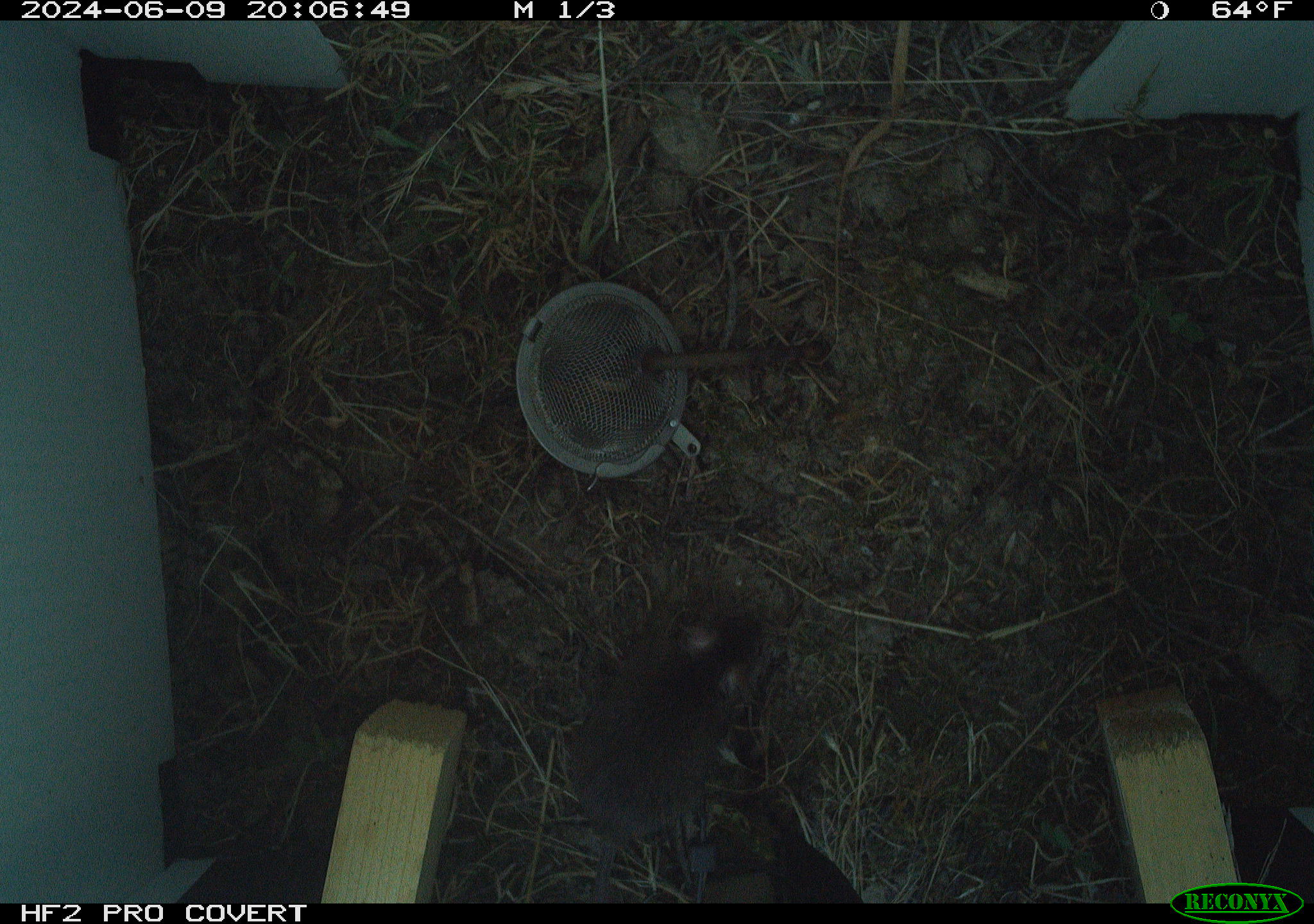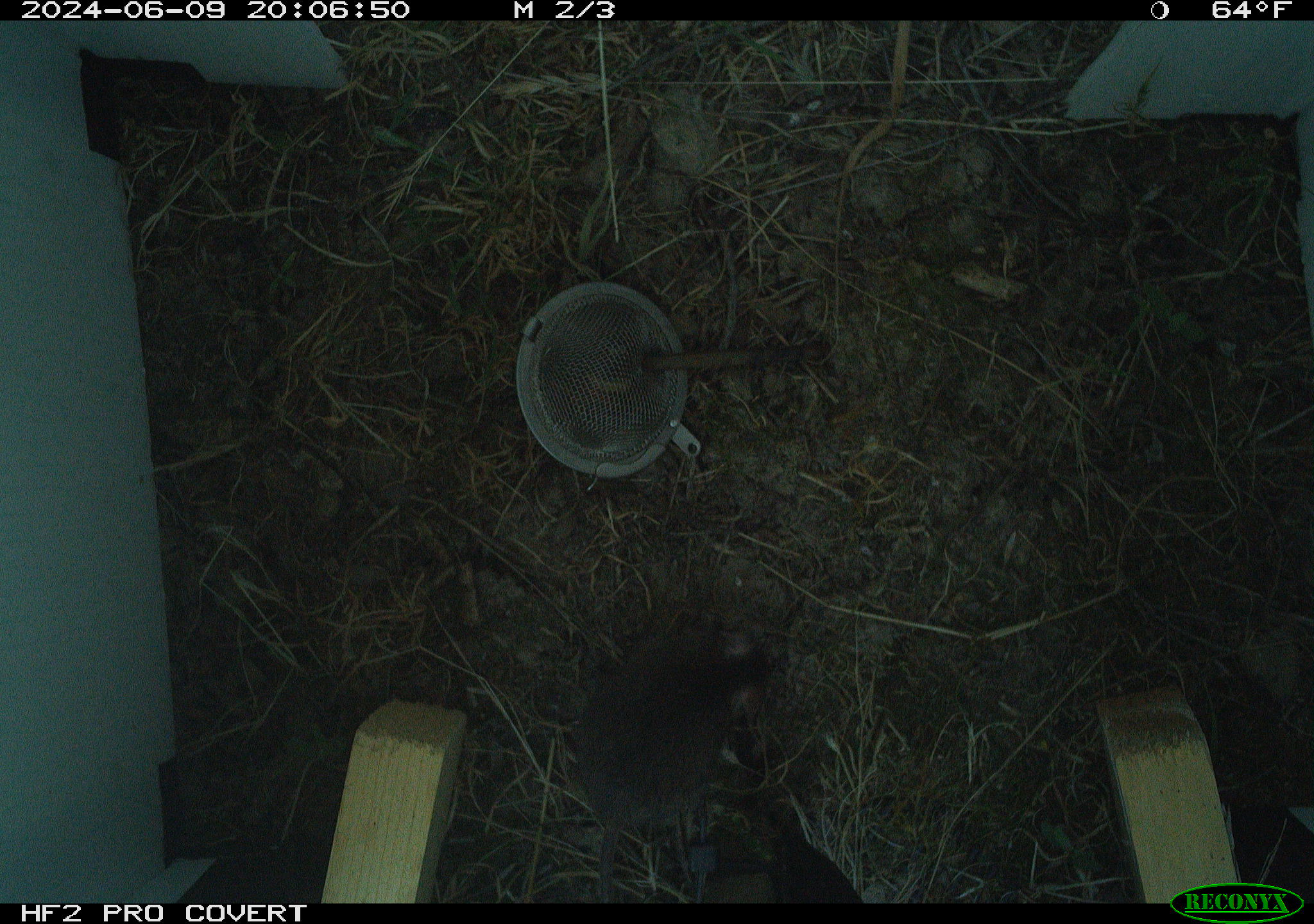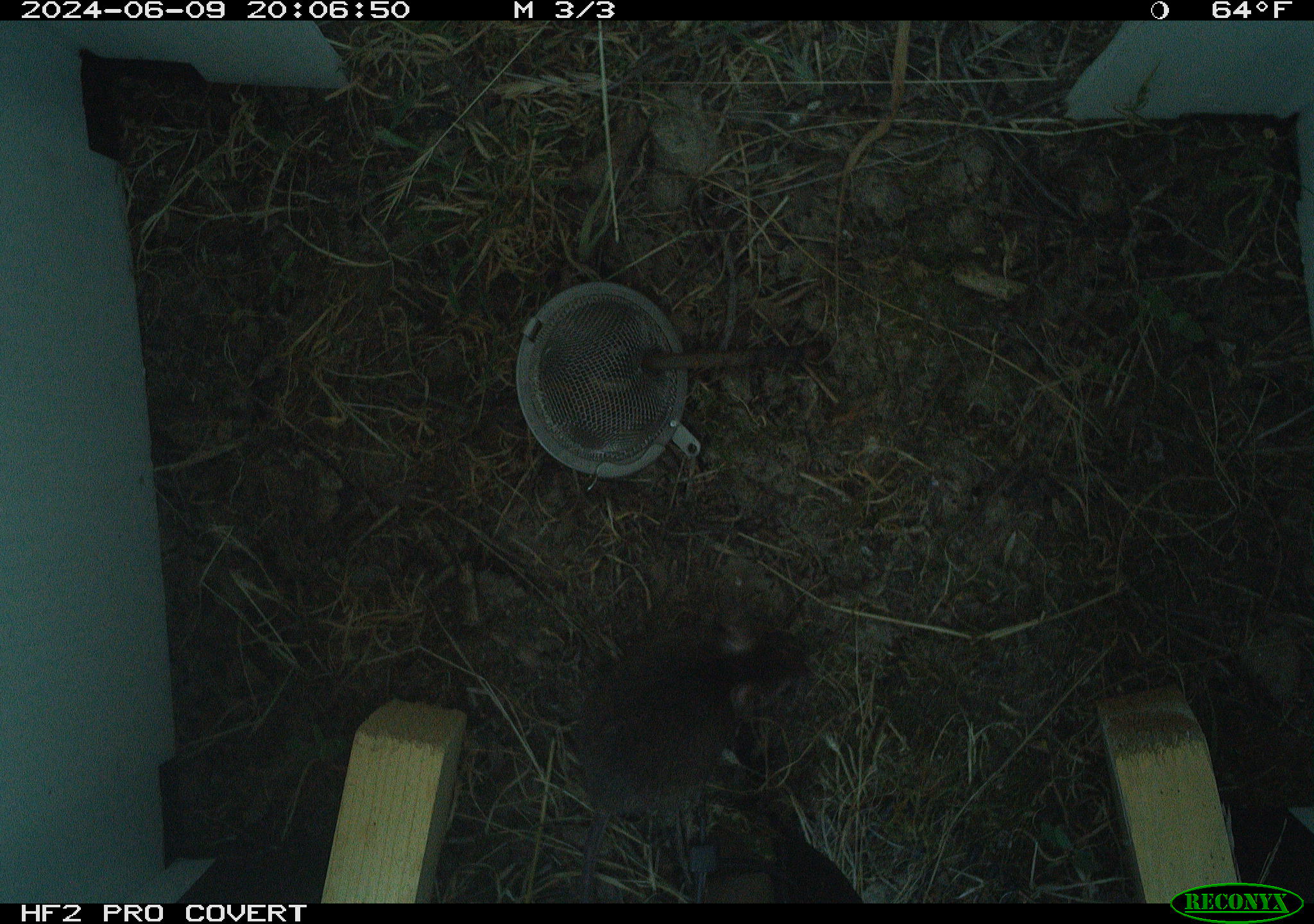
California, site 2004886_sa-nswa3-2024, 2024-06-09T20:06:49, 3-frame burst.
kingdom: Animalia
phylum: Chordata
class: Mammalia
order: Rodentia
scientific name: Rodentia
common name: rodent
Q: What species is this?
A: Rodent (Rodentia).